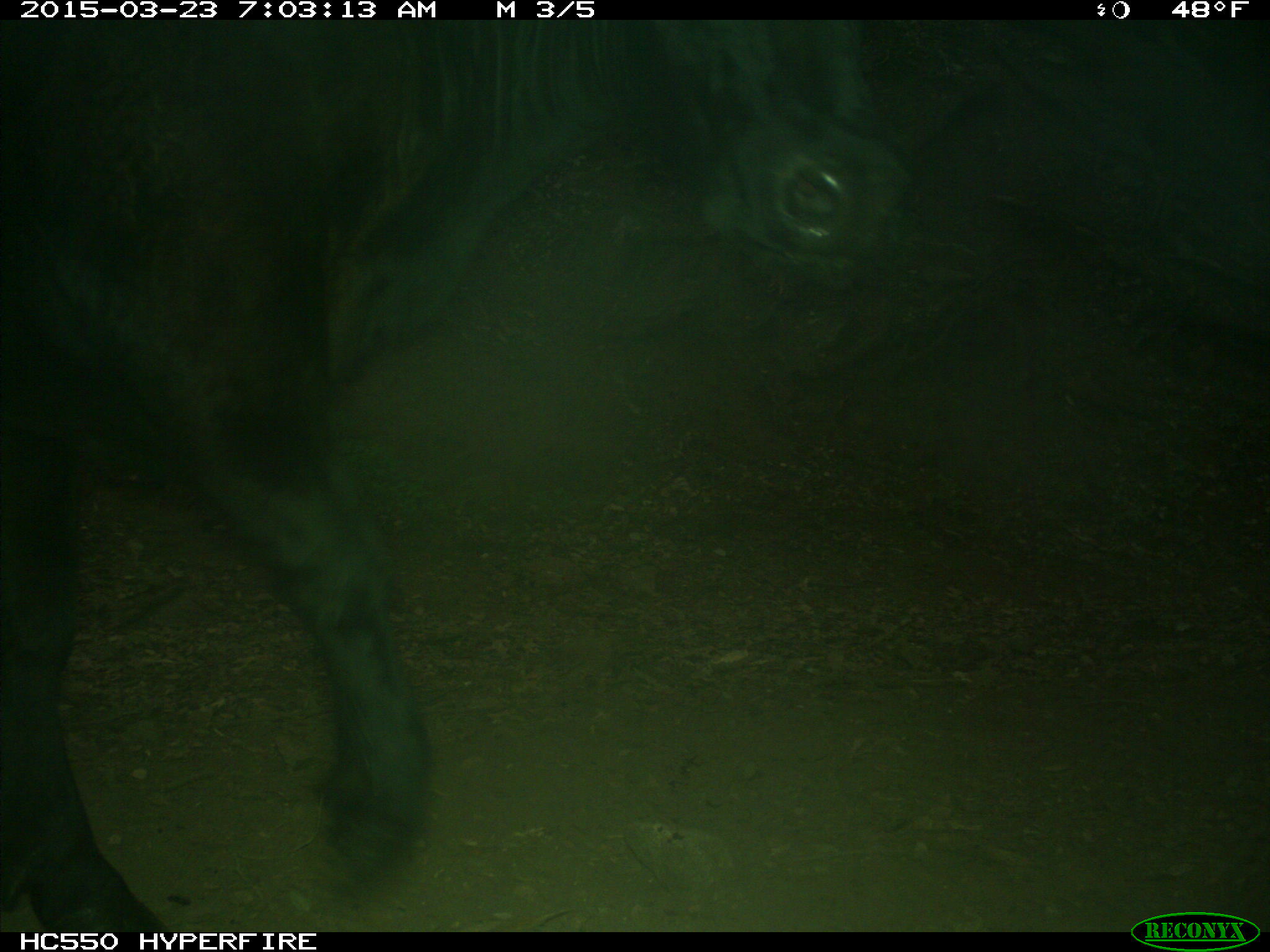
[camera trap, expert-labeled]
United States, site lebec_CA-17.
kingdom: Animalia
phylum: Chordata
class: Mammalia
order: Artiodactyla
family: Bovidae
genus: Bos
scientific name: Bos taurus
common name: domestic cow